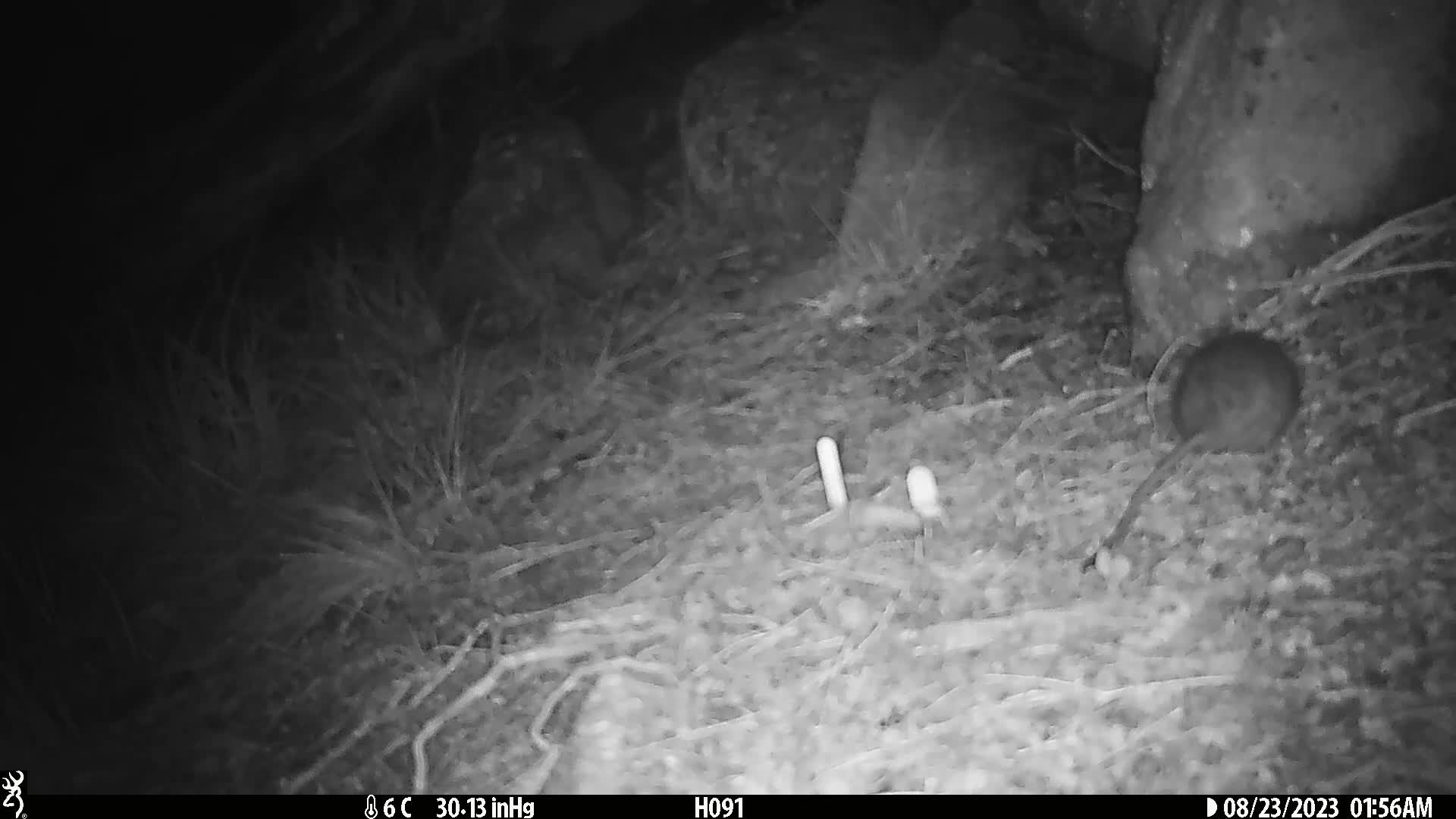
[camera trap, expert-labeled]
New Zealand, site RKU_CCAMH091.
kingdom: Animalia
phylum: Chordata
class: Mammalia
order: Rodentia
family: Muridae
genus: Rattus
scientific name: Rattus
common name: rat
Rat (Rattus).